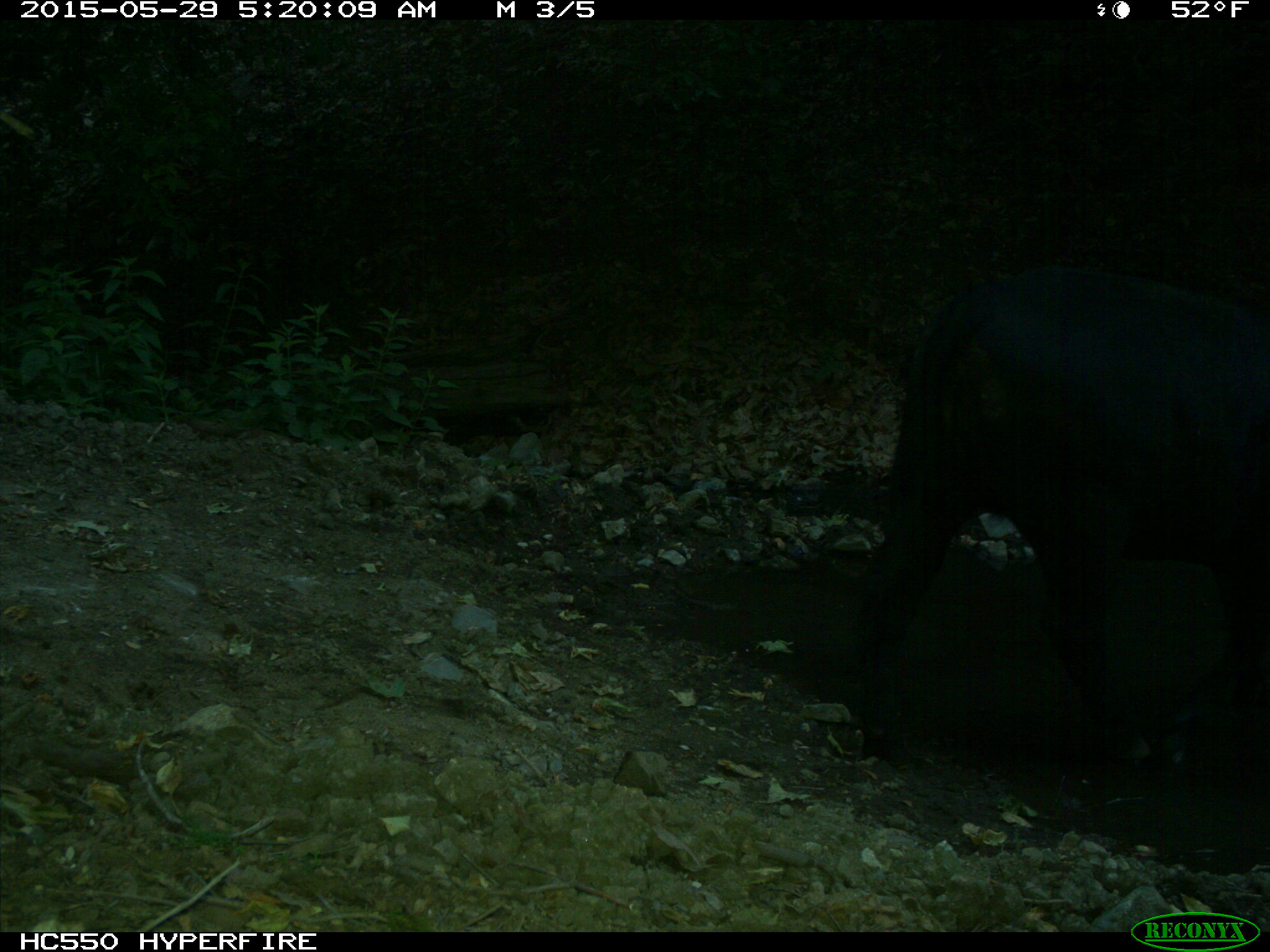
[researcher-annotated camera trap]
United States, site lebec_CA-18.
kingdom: Animalia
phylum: Chordata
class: Mammalia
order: Artiodactyla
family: Bovidae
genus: Bos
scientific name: Bos taurus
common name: domestic cow